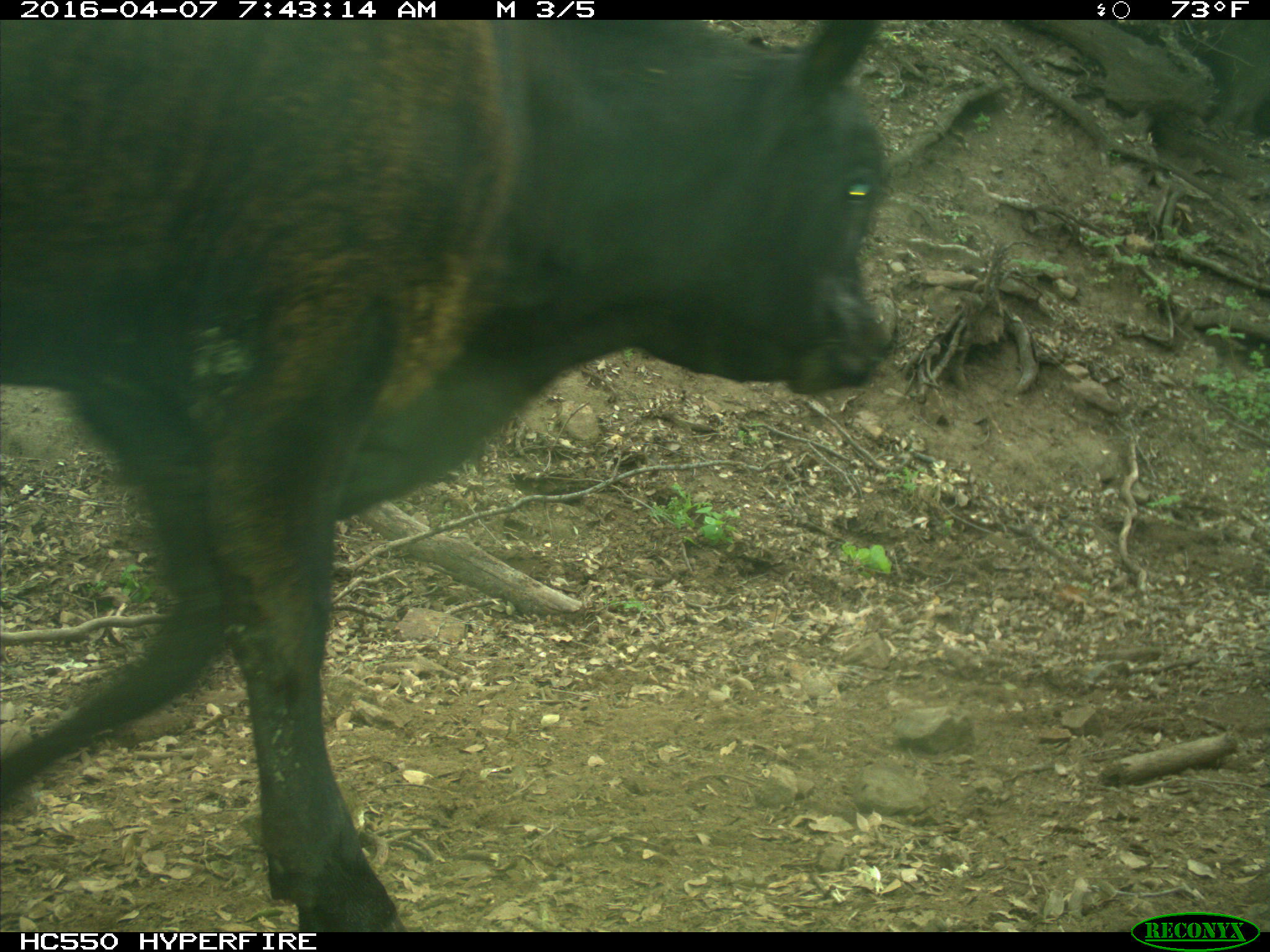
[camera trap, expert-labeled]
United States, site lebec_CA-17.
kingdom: Animalia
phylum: Chordata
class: Mammalia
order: Artiodactyla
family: Bovidae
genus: Bos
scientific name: Bos taurus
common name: domestic cow